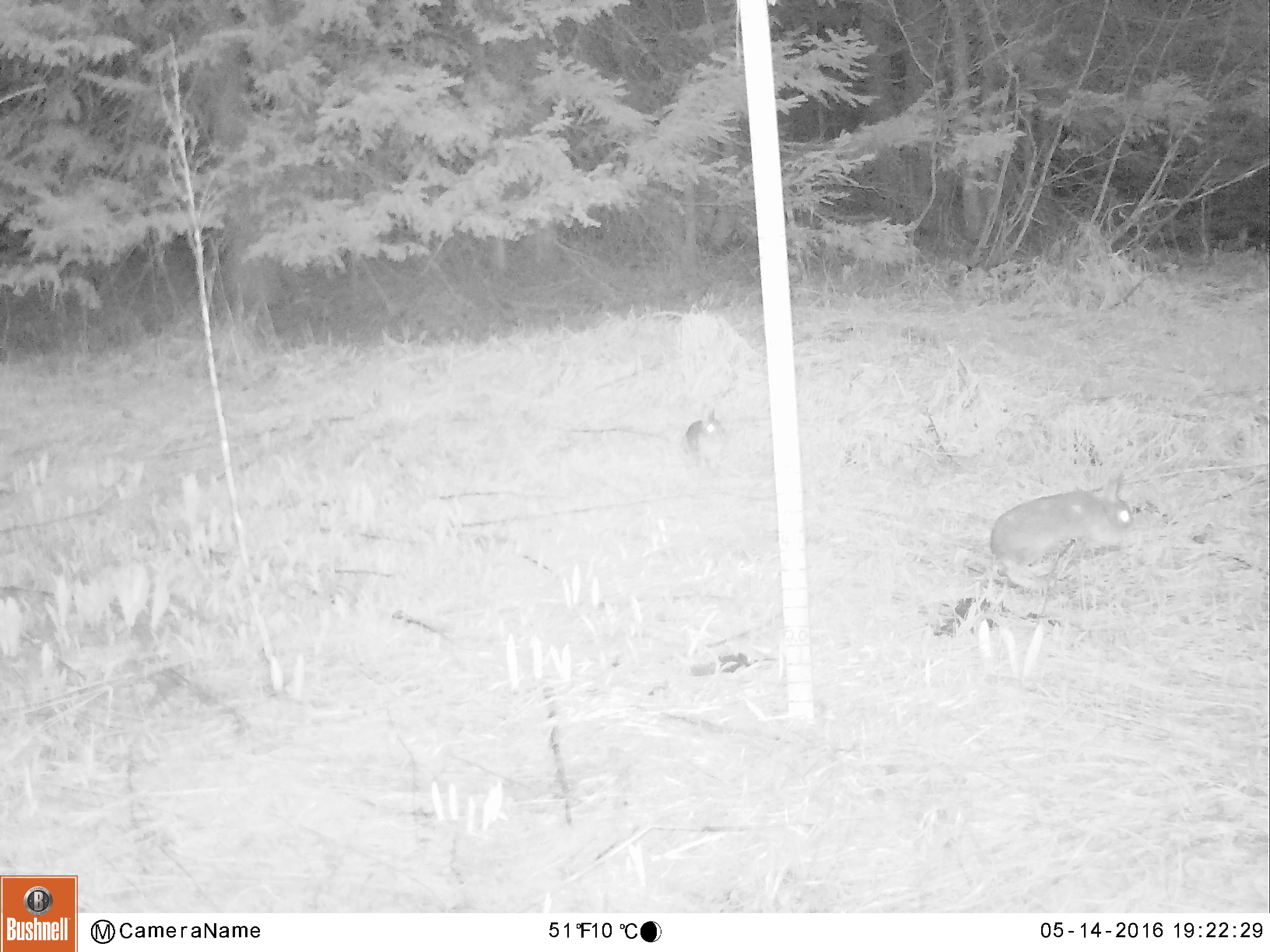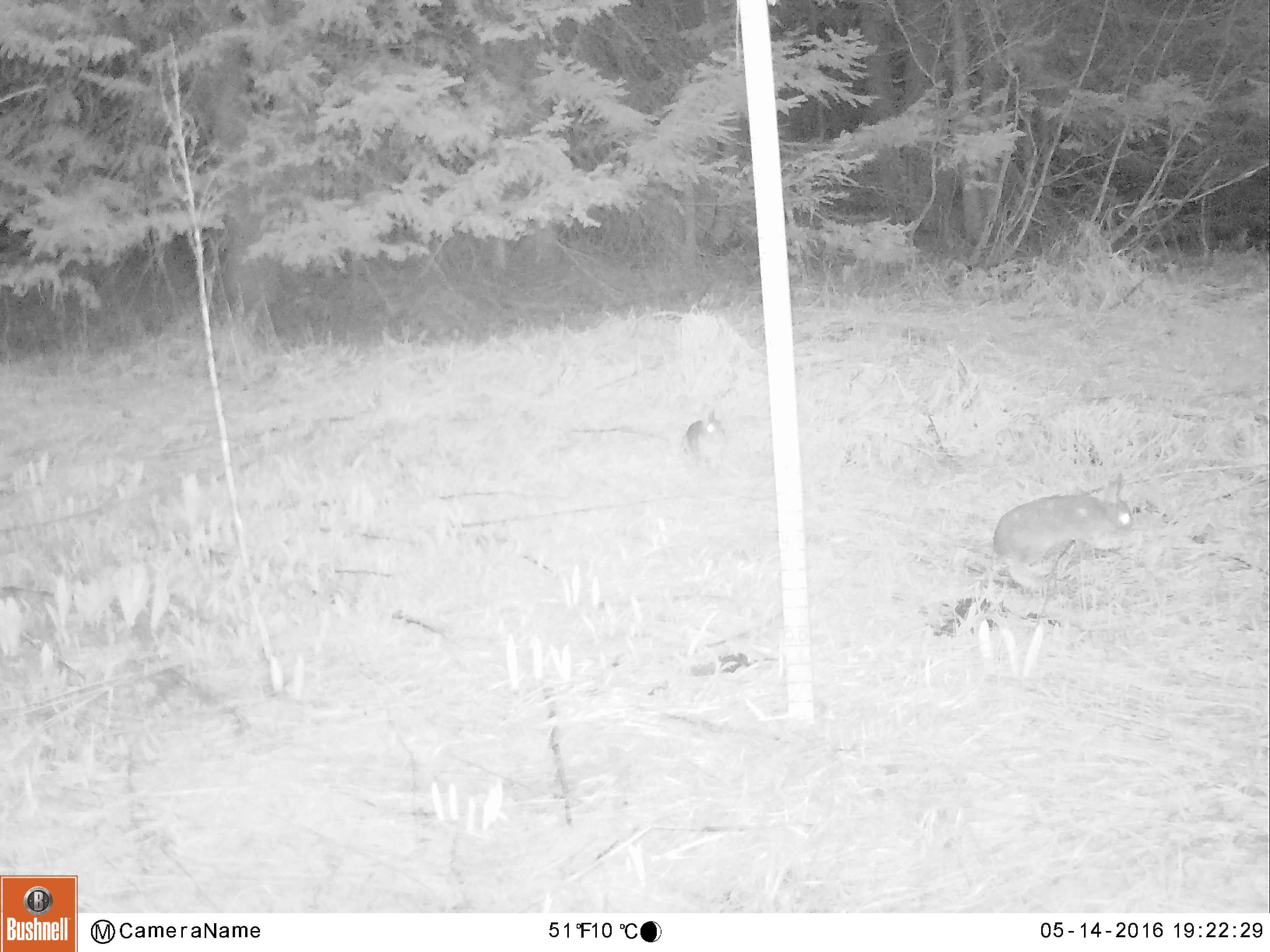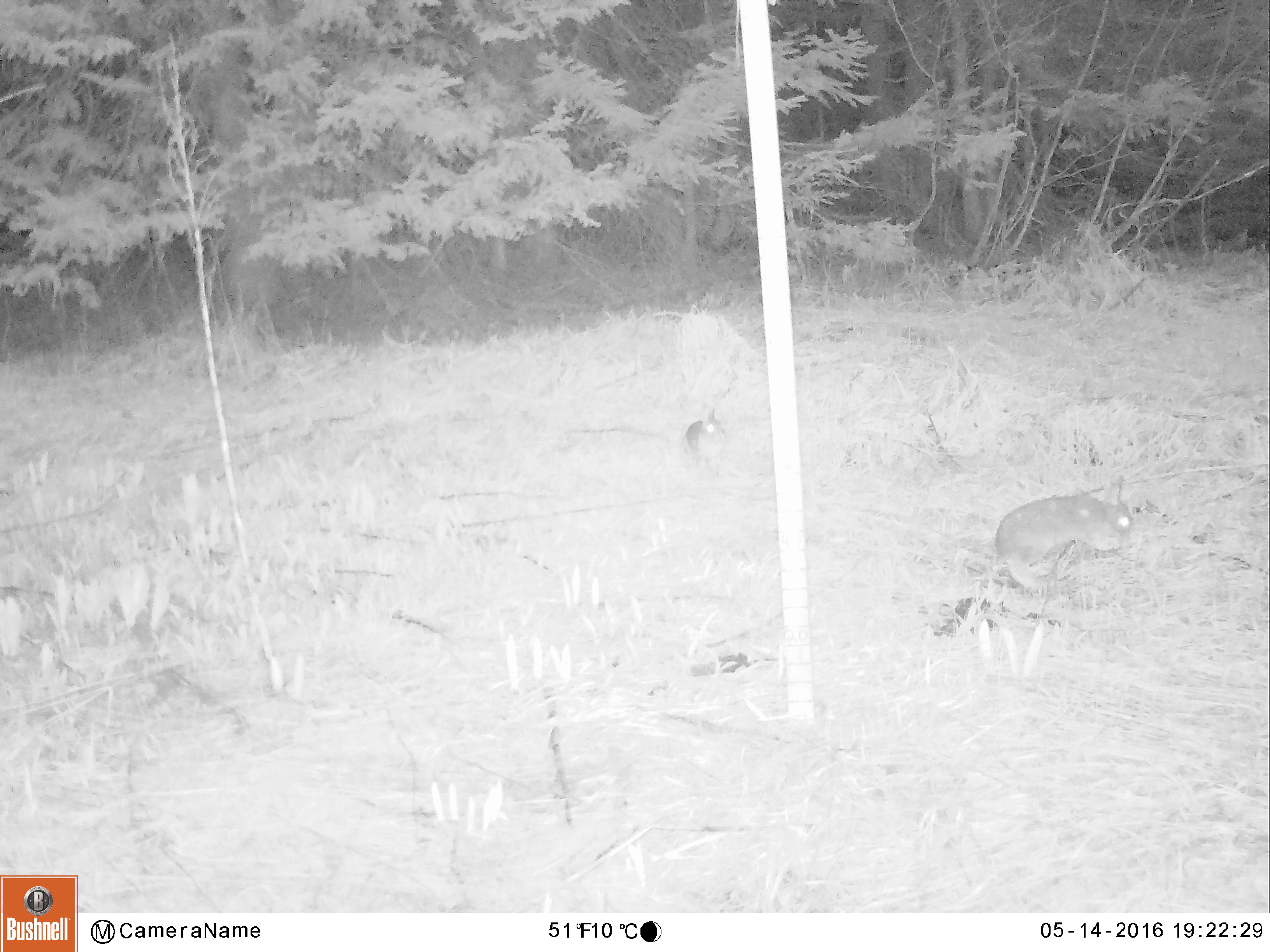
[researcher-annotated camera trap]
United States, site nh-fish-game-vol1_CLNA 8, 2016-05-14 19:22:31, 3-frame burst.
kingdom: Animalia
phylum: Chordata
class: Mammalia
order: Lagomorpha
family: Leporidae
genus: Lepus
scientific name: Lepus americanus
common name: snowshoe hare